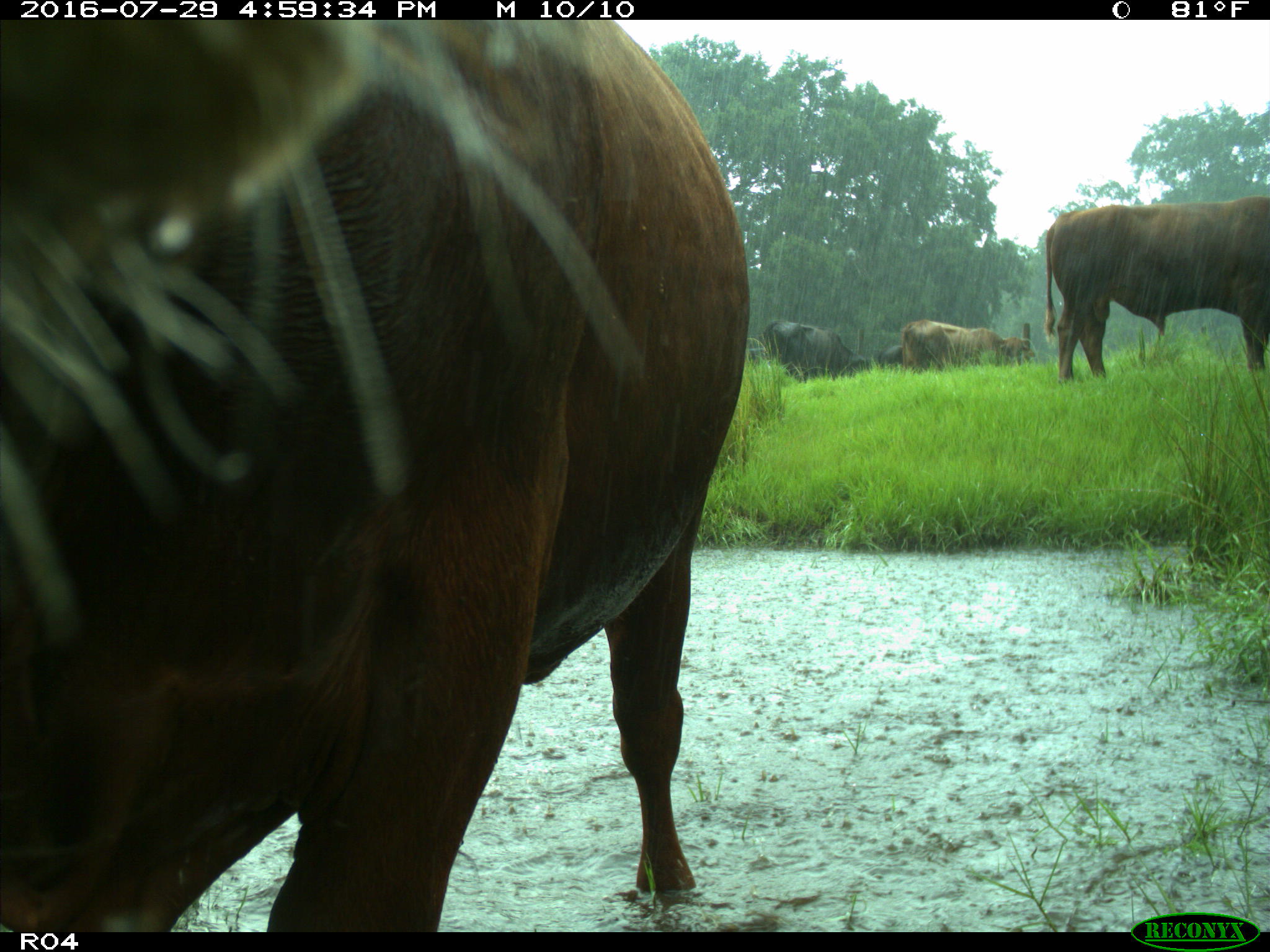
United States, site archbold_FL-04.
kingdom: Animalia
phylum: Chordata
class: Mammalia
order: Artiodactyla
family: Bovidae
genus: Bos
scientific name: Bos taurus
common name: domestic cow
Bos taurus (domestic cow).